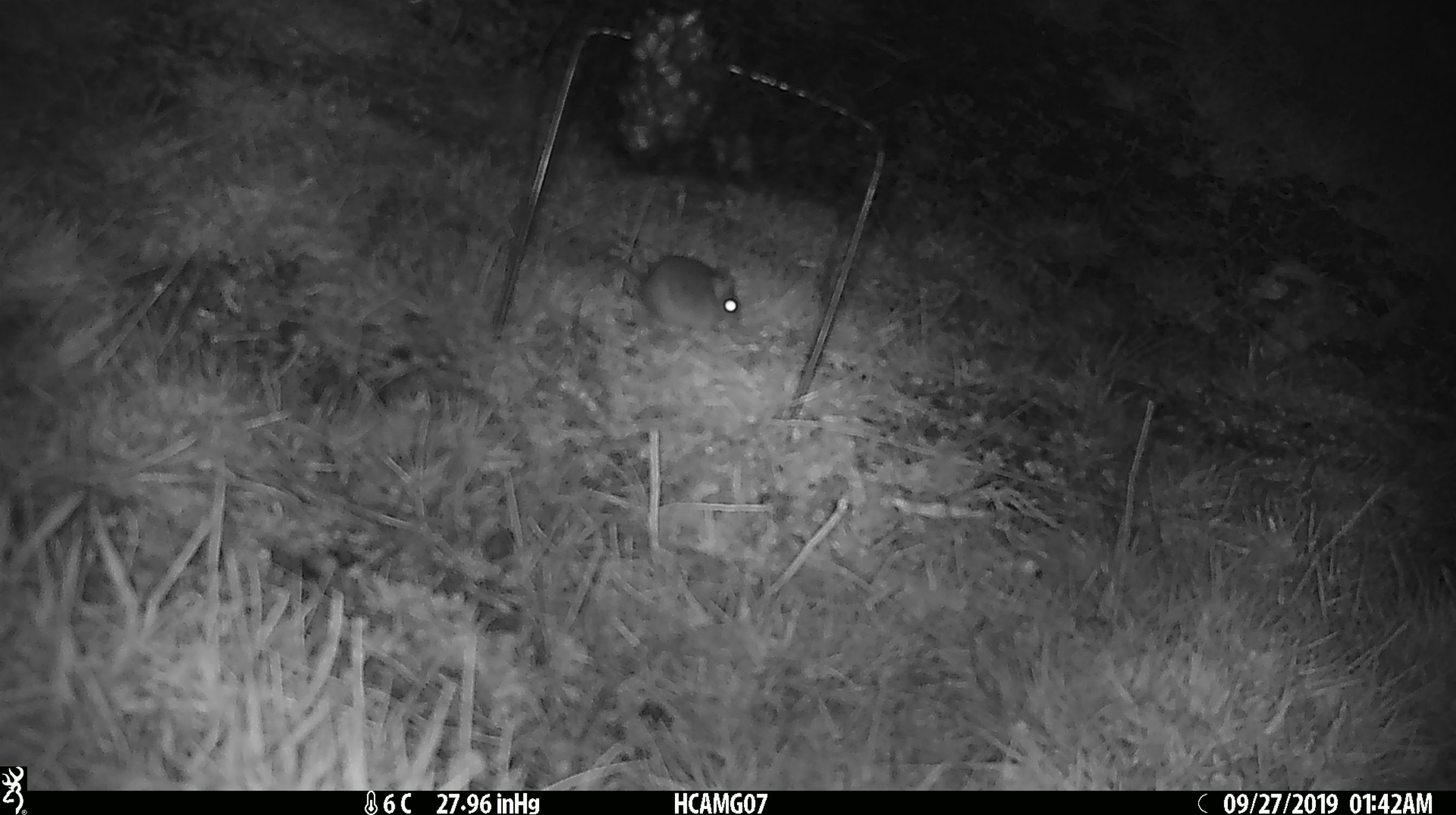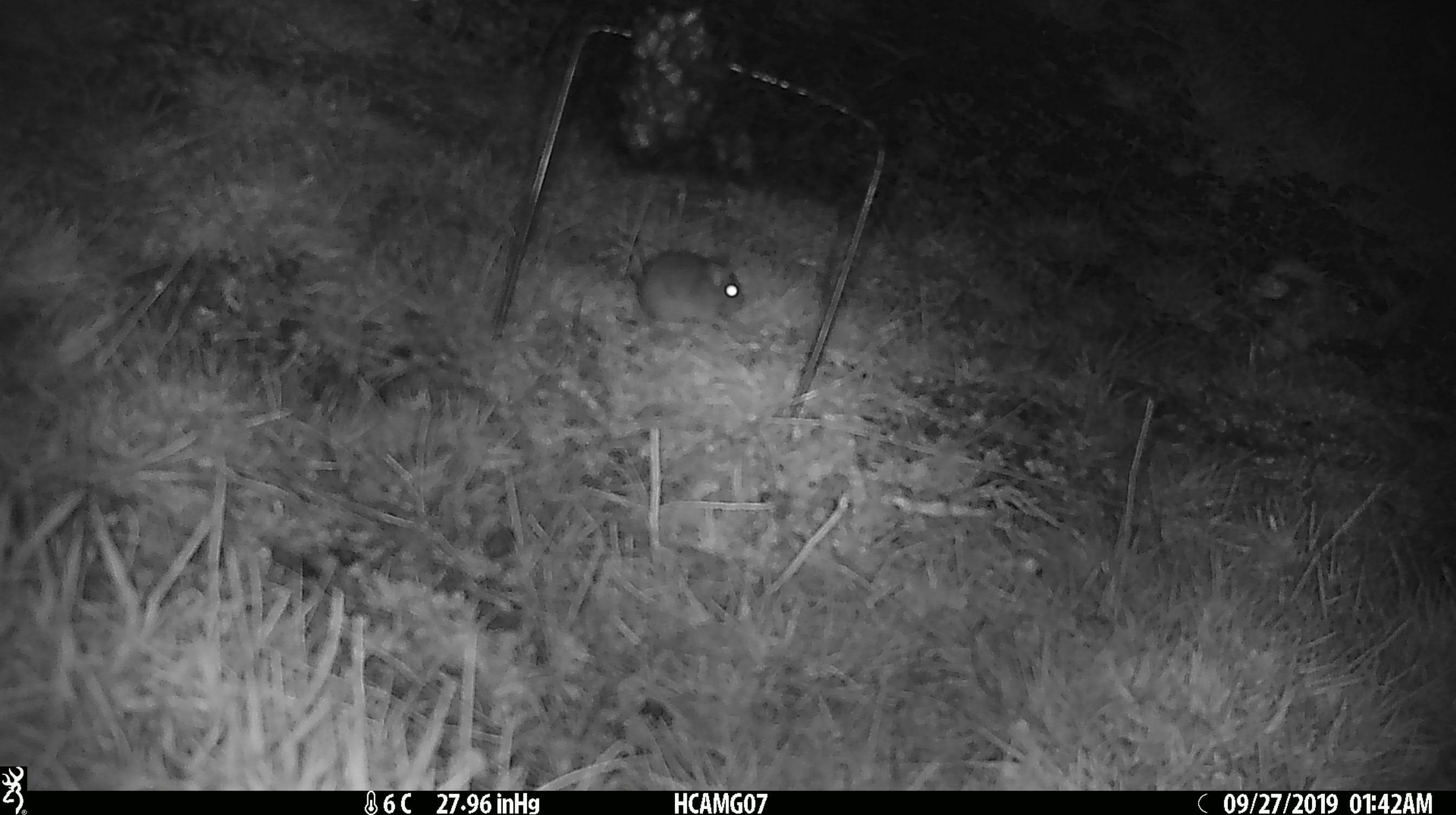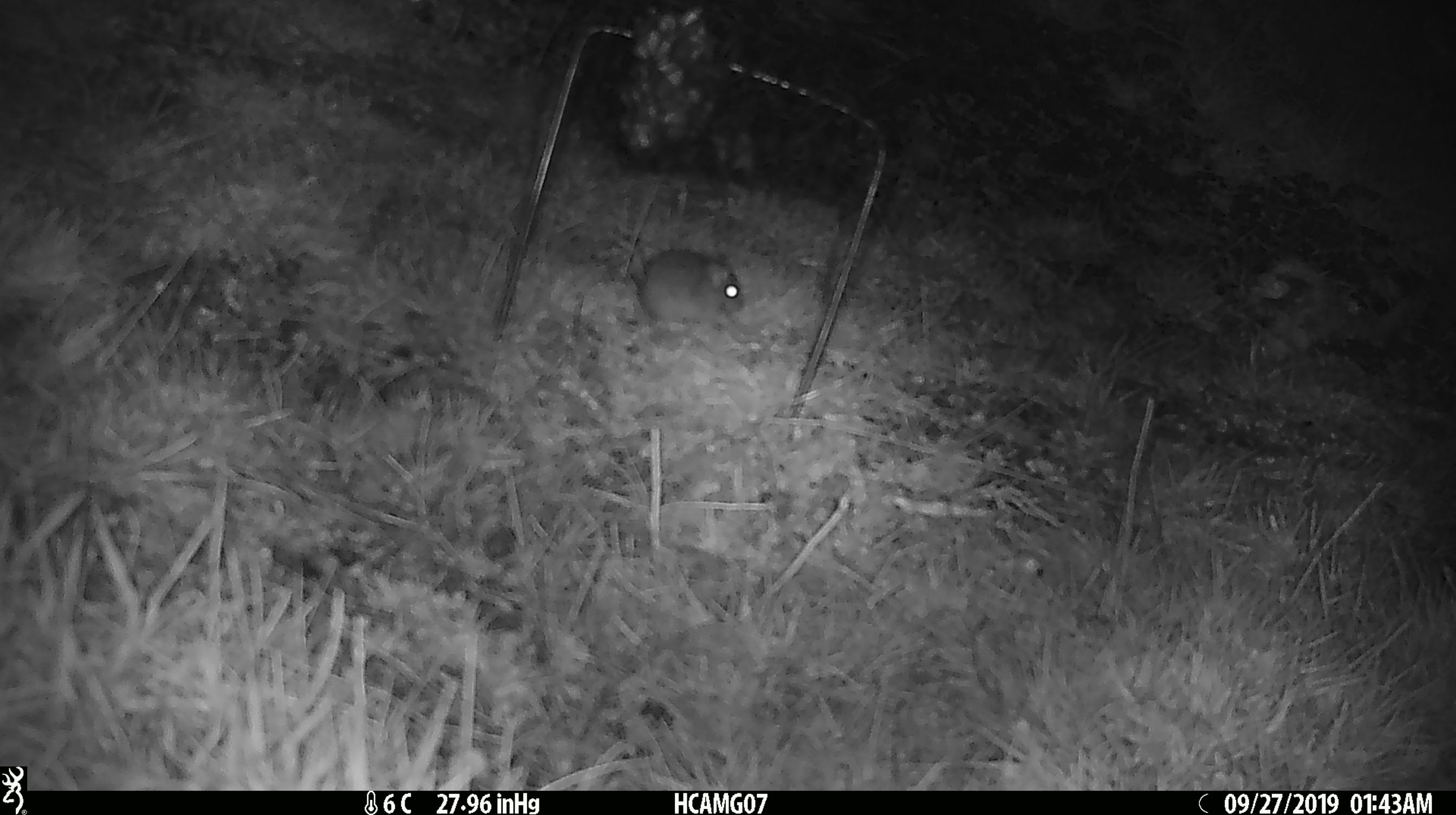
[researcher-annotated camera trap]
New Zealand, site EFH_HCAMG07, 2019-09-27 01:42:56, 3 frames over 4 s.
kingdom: Animalia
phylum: Chordata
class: Mammalia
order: Rodentia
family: Muridae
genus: Mus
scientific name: Mus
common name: mouse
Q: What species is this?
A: Mouse (Mus).